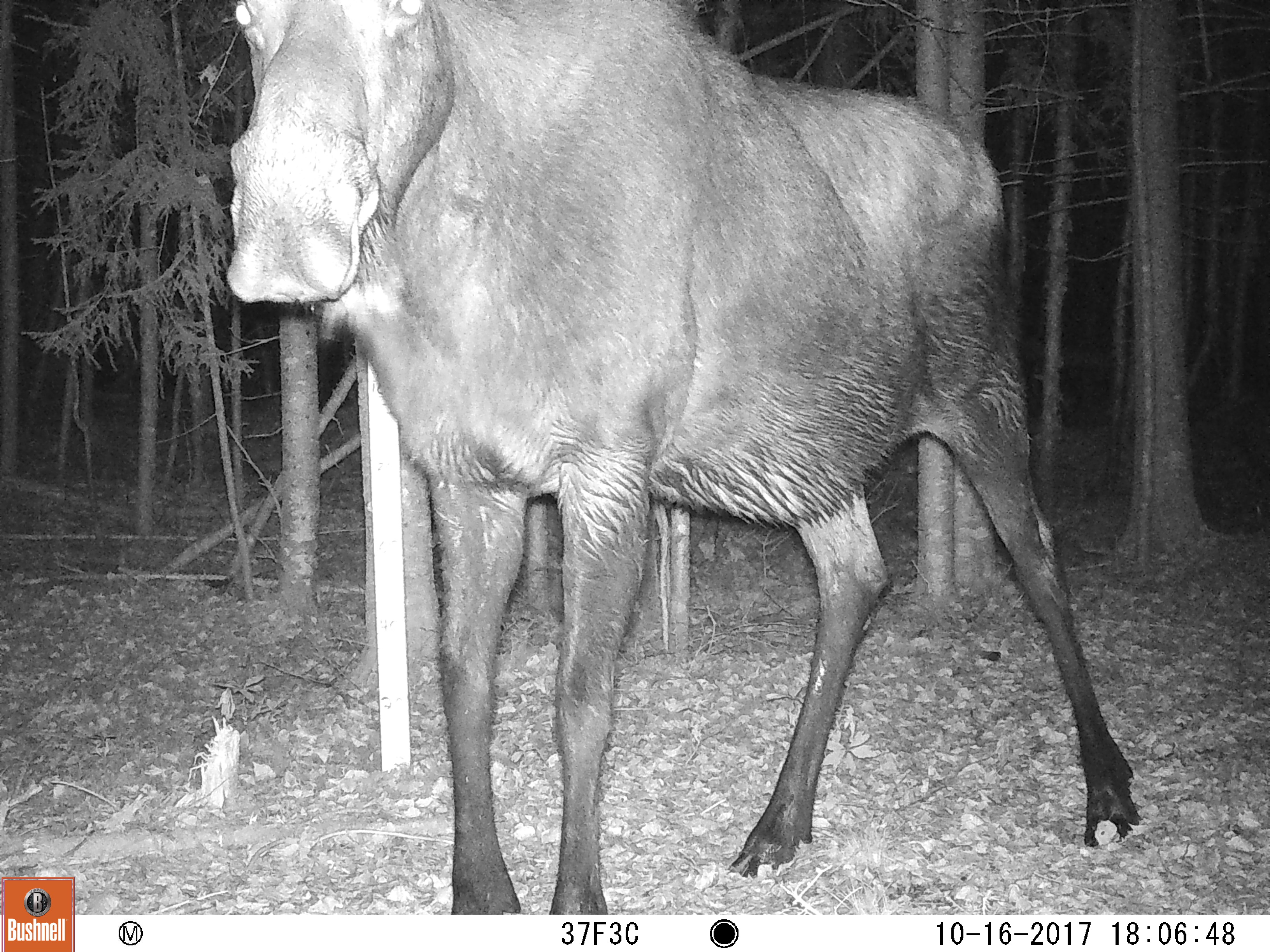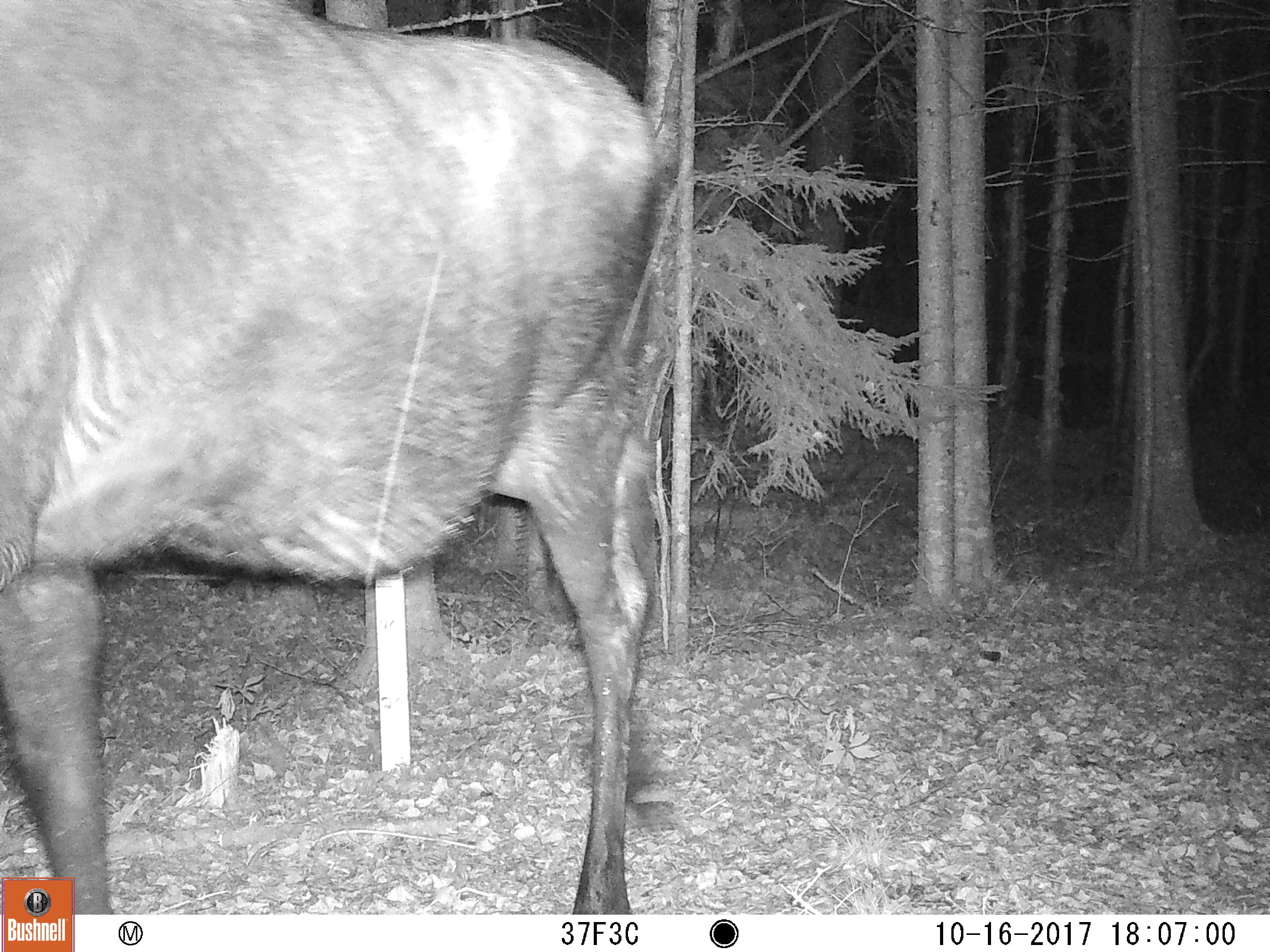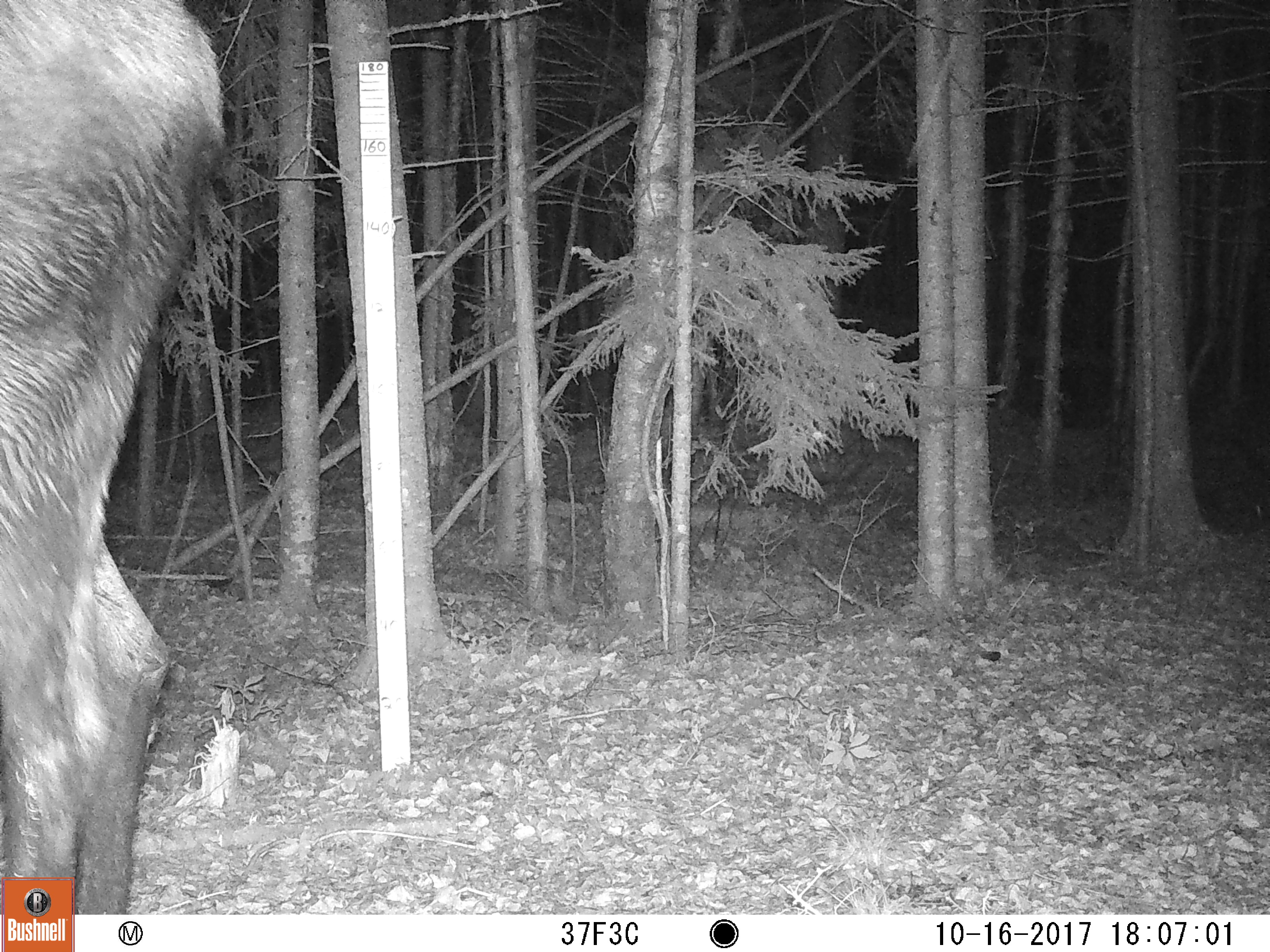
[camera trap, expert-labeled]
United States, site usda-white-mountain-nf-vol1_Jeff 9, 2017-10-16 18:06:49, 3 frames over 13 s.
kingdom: Animalia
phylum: Chordata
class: Mammalia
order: Artiodactyla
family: Cervidae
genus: Alces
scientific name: Alces alces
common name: moose